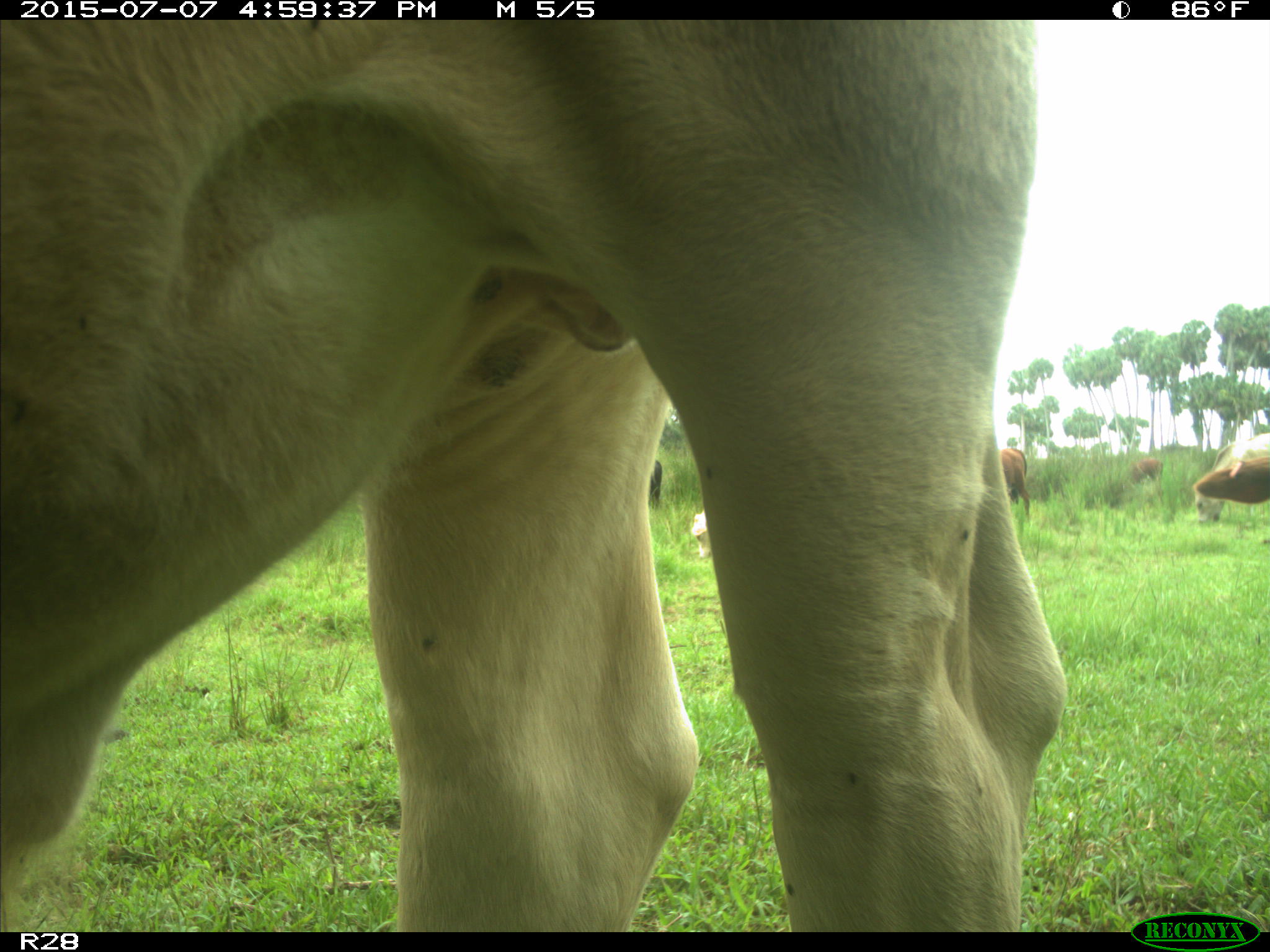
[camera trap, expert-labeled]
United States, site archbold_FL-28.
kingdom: Animalia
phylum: Chordata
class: Mammalia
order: Artiodactyla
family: Bovidae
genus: Bos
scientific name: Bos taurus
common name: domestic cow